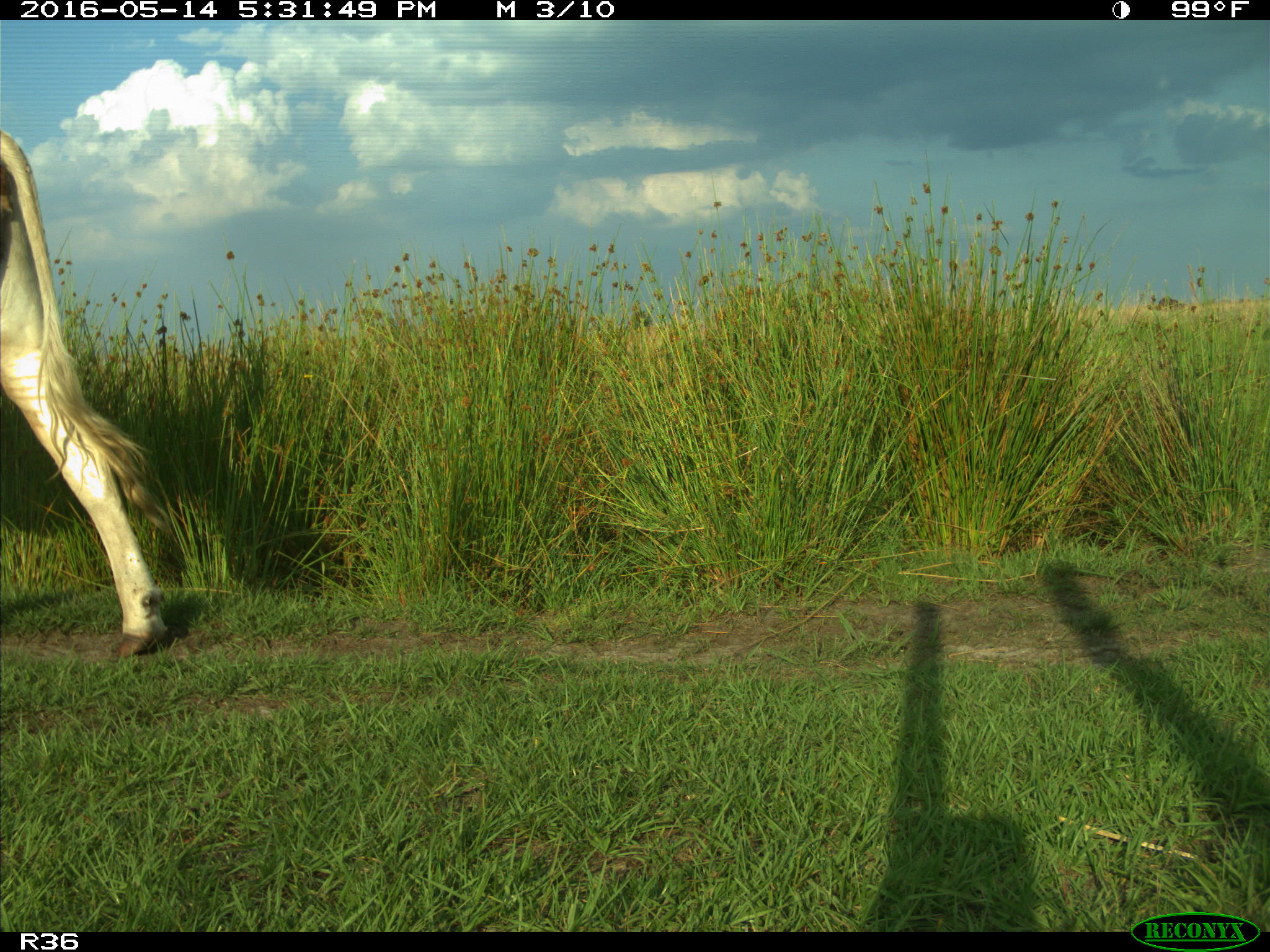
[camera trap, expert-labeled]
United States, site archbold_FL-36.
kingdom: Animalia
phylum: Chordata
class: Mammalia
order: Artiodactyla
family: Bovidae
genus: Bos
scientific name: Bos taurus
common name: domestic cow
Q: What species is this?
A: Bos taurus (domestic cow).